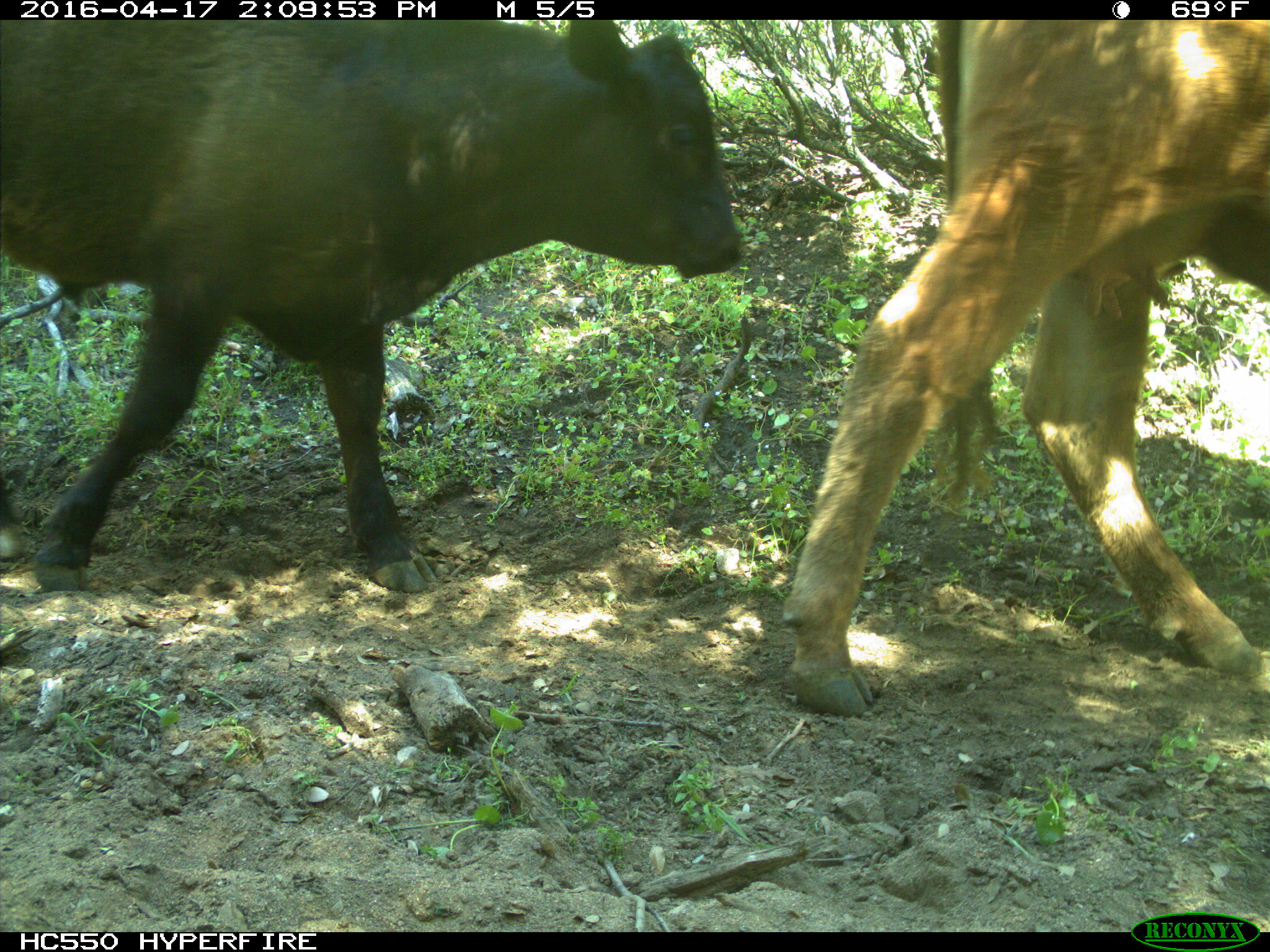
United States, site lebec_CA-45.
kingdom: Animalia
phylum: Chordata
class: Mammalia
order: Artiodactyla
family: Bovidae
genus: Bos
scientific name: Bos taurus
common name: domestic cow